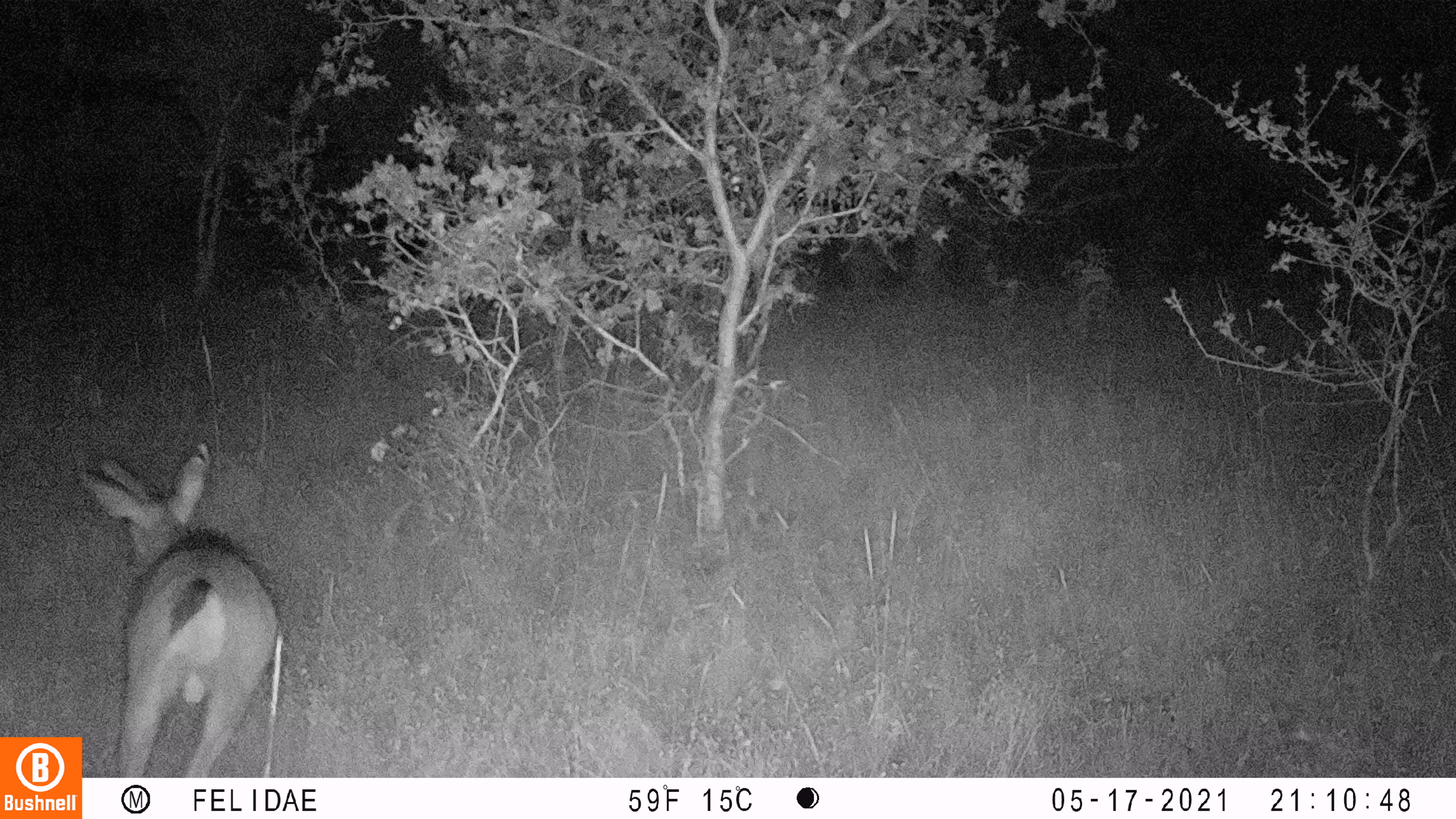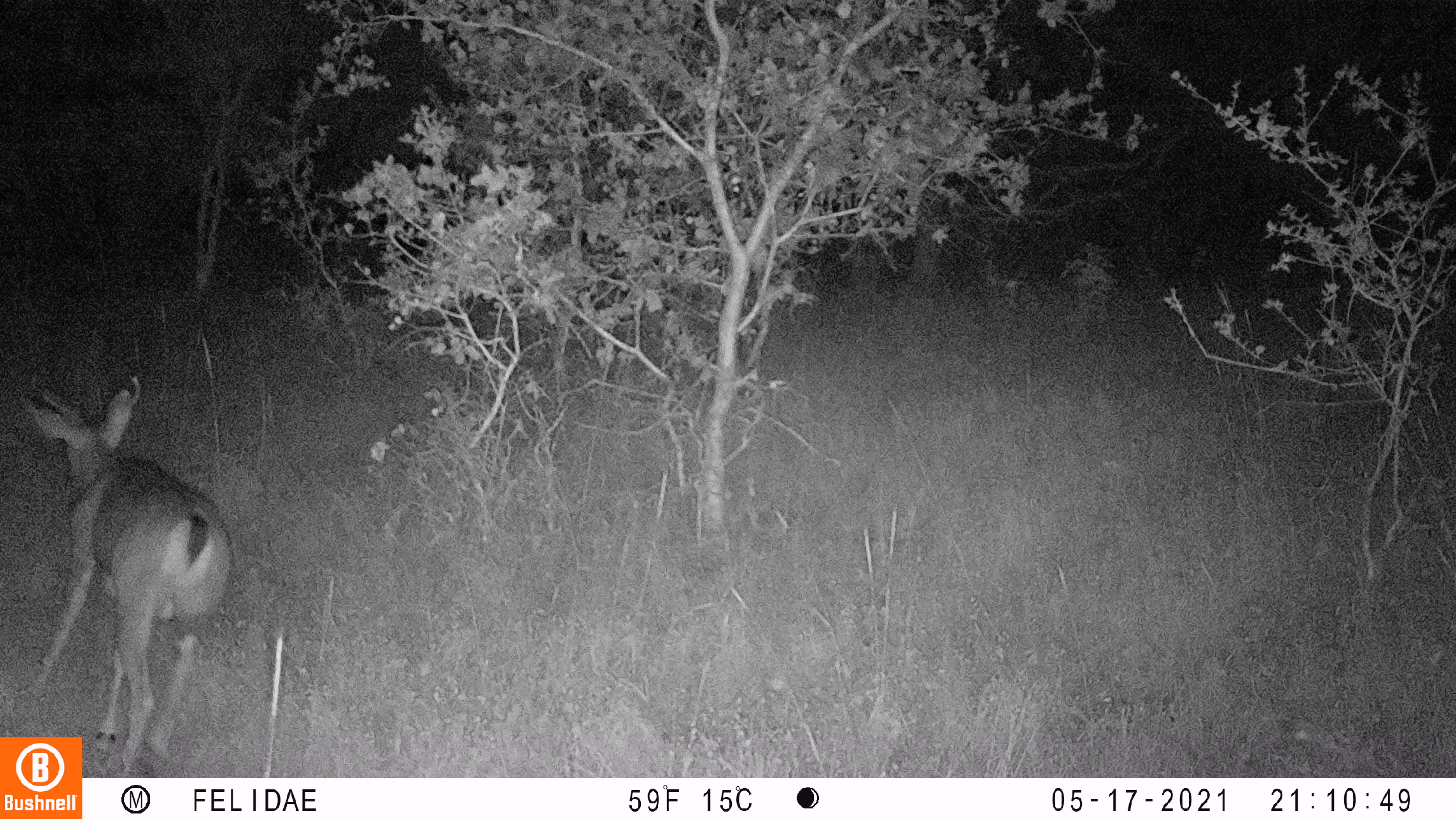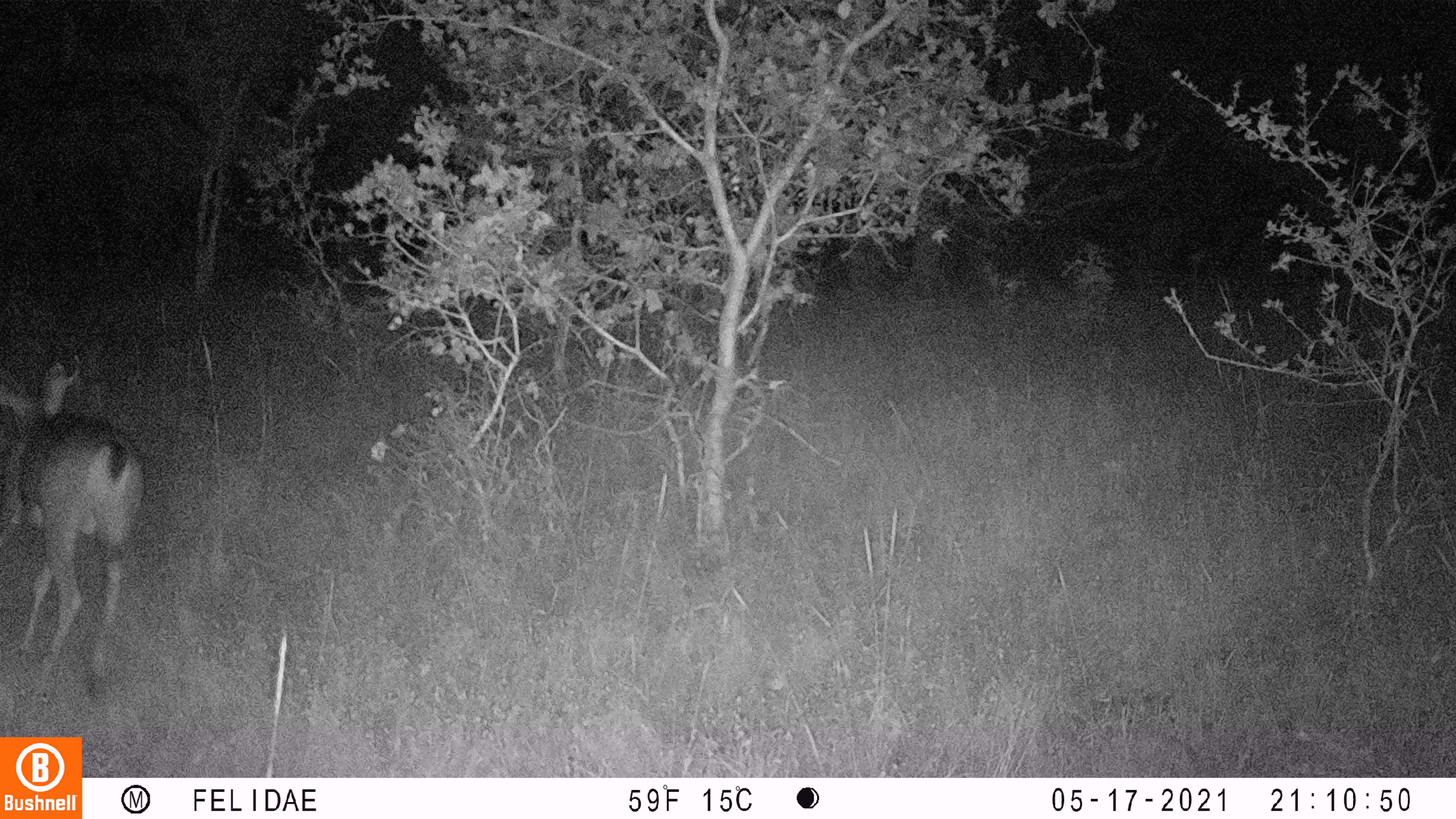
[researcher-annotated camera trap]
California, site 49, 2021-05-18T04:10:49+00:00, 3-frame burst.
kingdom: Animalia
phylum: Chordata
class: Mammalia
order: Artiodactyla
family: Cervidae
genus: Odocoileus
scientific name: Odocoileus hemionus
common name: mule deer